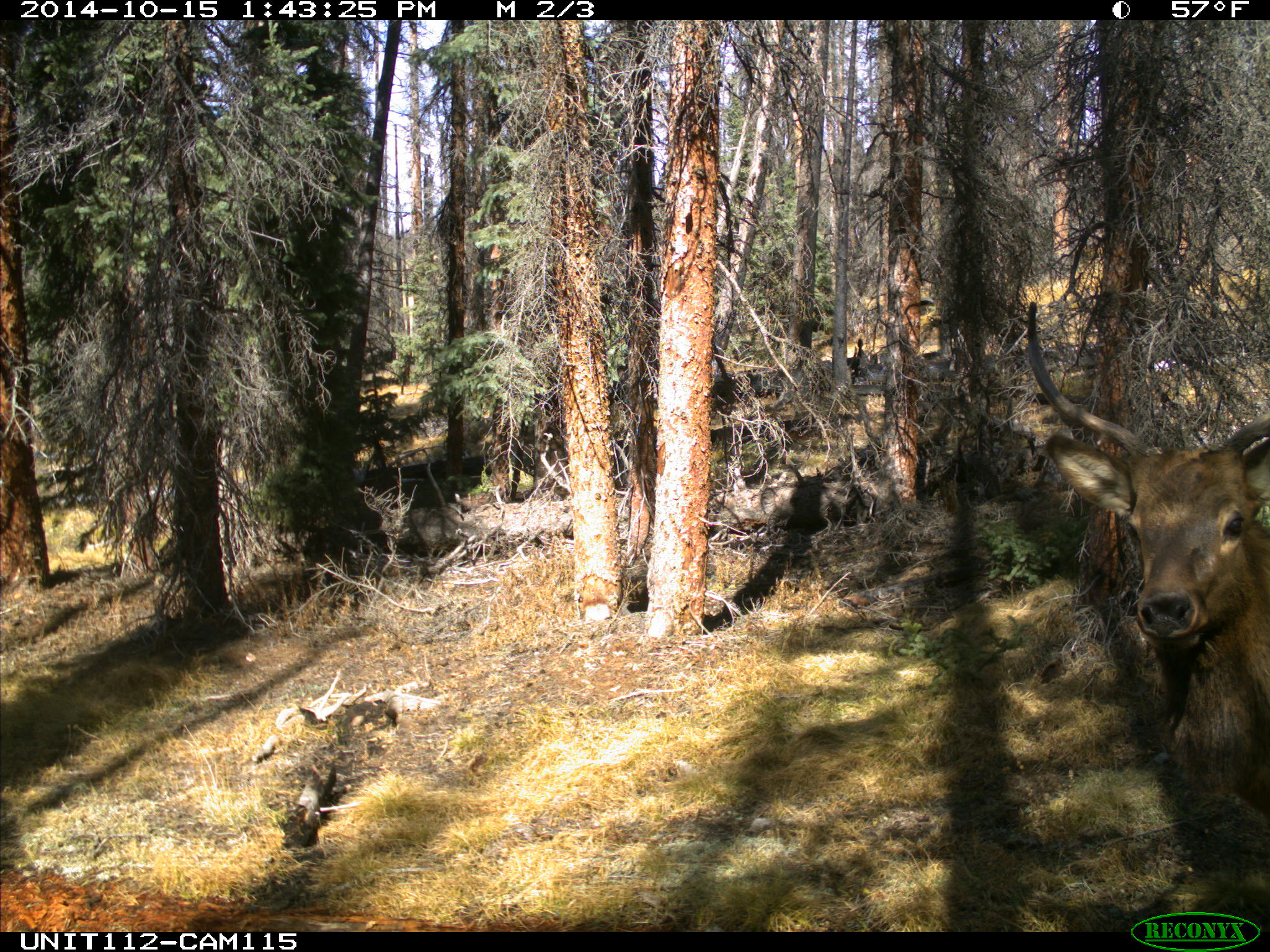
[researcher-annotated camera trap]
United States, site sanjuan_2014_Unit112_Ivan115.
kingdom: Animalia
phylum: Chordata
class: Mammalia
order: Artiodactyla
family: Cervidae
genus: Cervus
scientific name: Cervus elaphus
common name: red deer